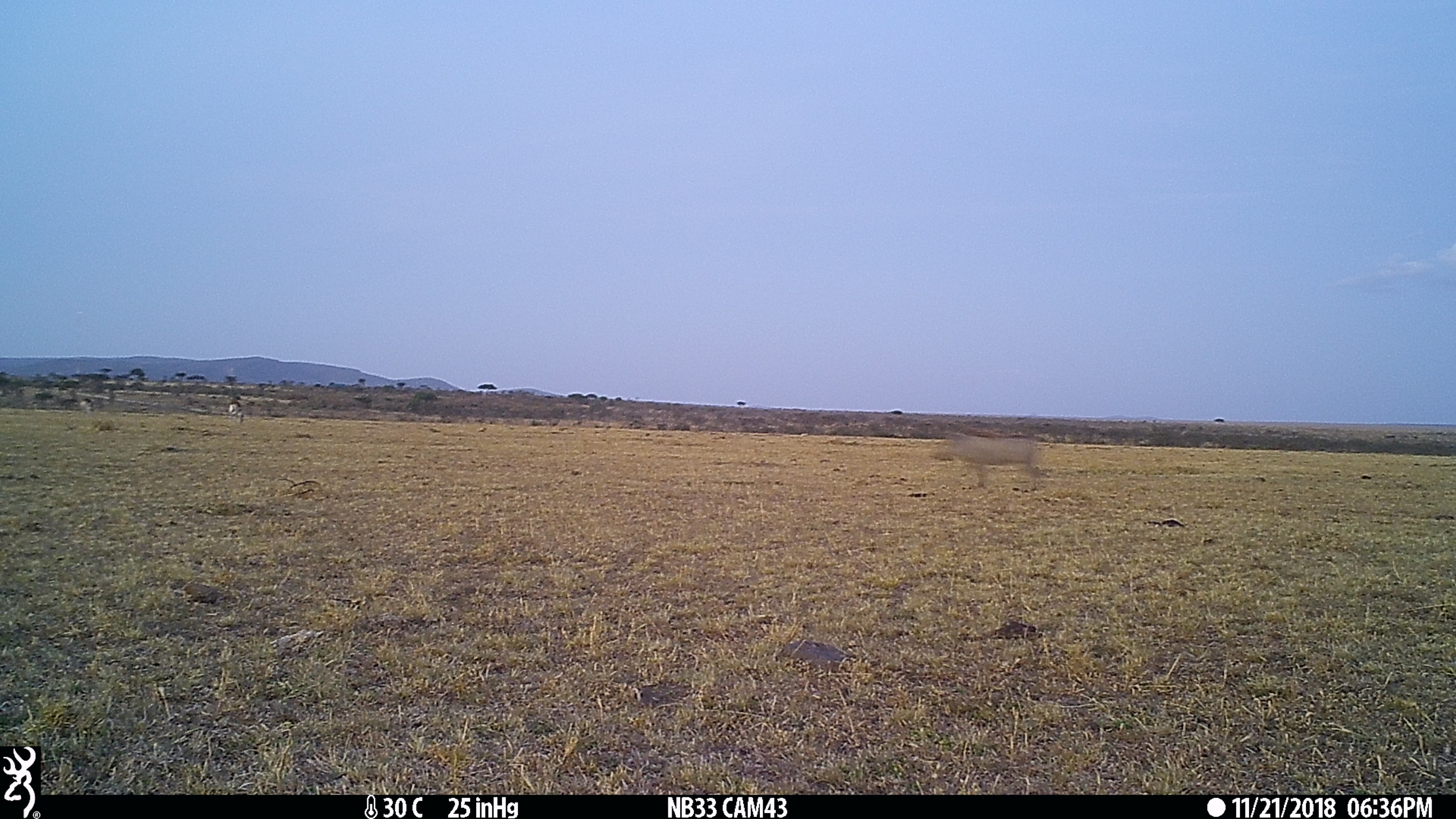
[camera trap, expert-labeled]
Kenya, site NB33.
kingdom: Animalia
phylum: Chordata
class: Mammalia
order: Artiodactyla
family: Suidae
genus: Phacochoerus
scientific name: Phacochoerus africanus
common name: common warthog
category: warthog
Warthog (common warthog) (Phacochoerus africanus).